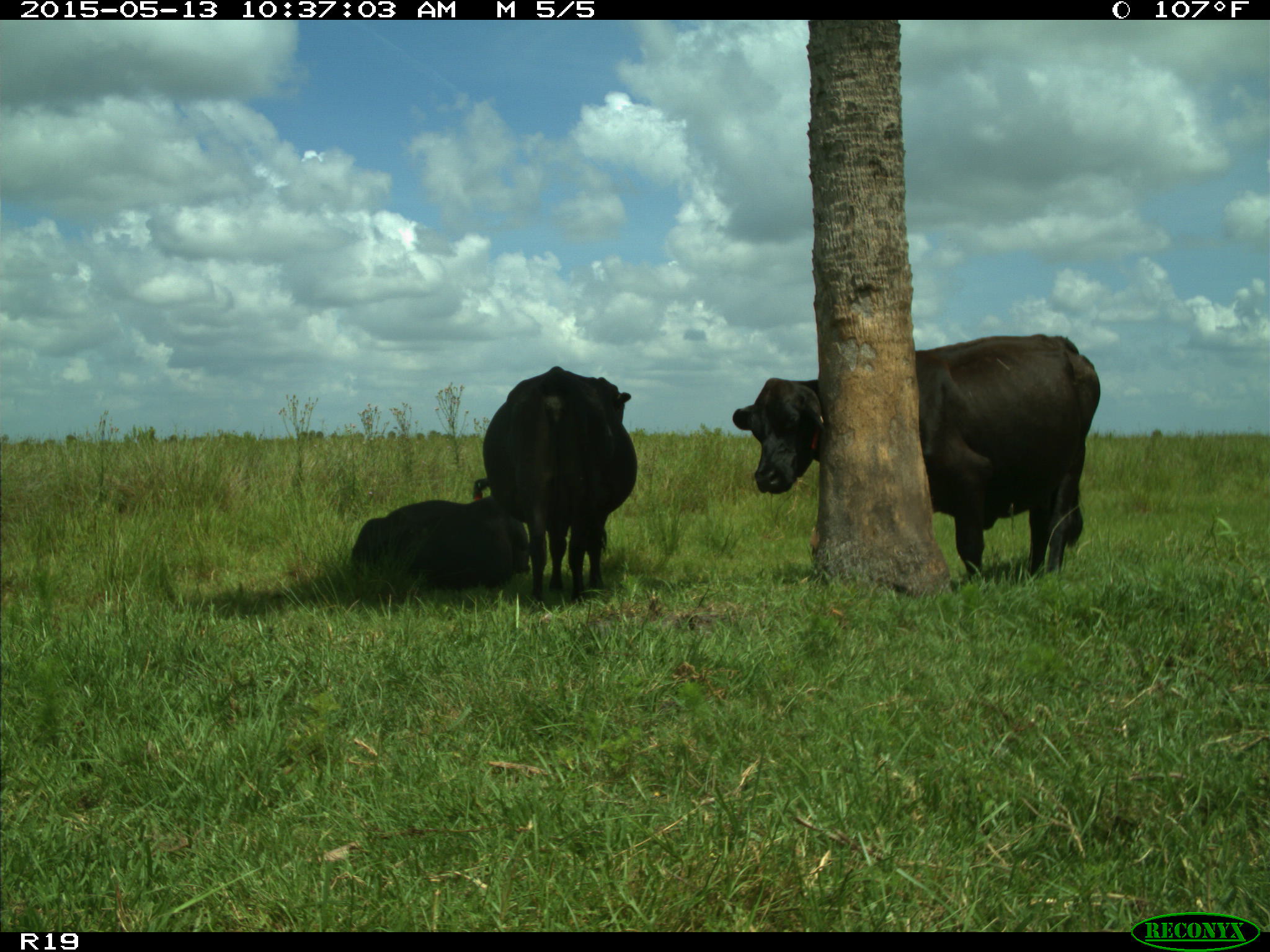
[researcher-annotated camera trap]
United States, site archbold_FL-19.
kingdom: Animalia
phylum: Chordata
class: Mammalia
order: Artiodactyla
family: Bovidae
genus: Bos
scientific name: Bos taurus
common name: domestic cow